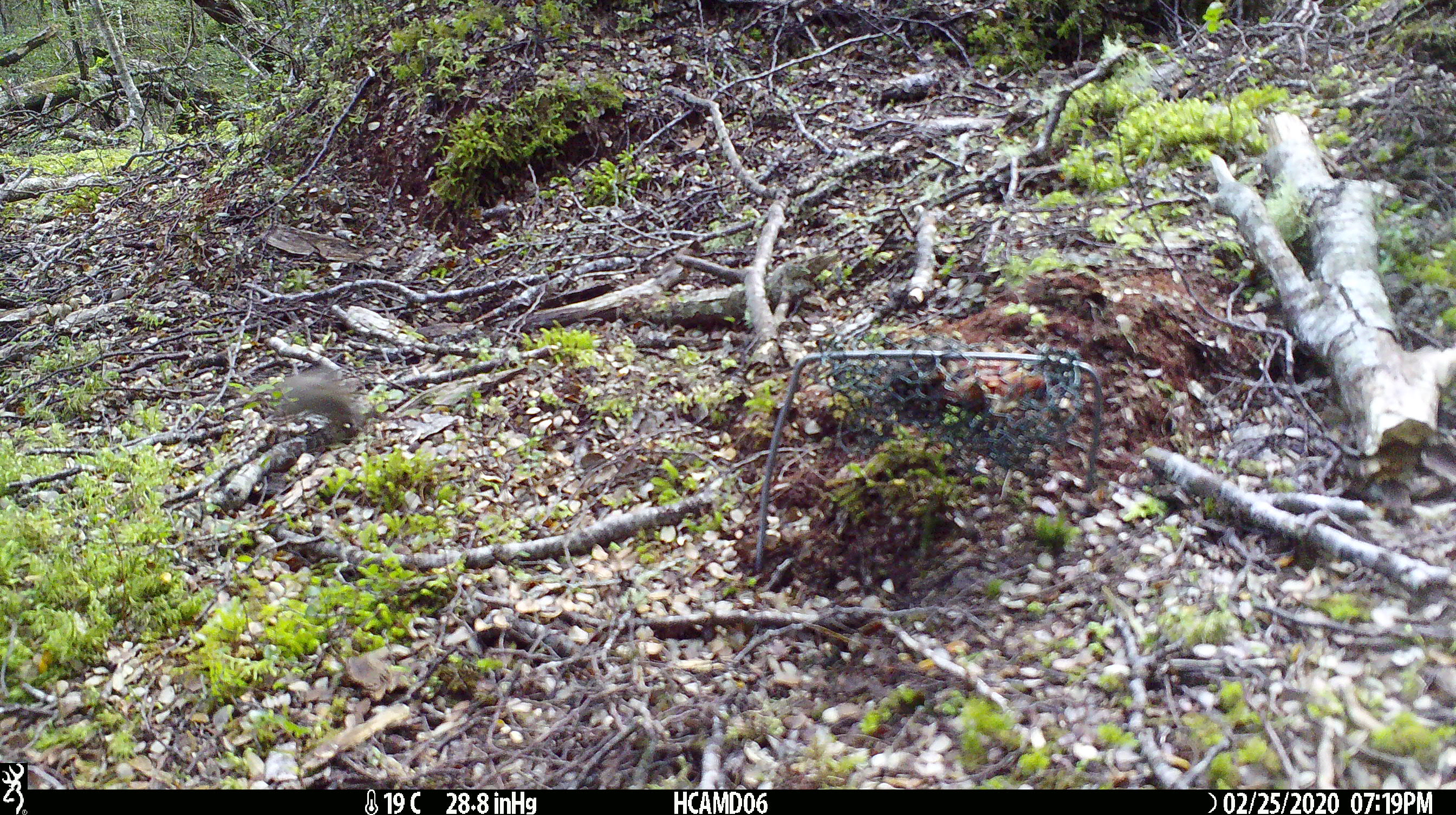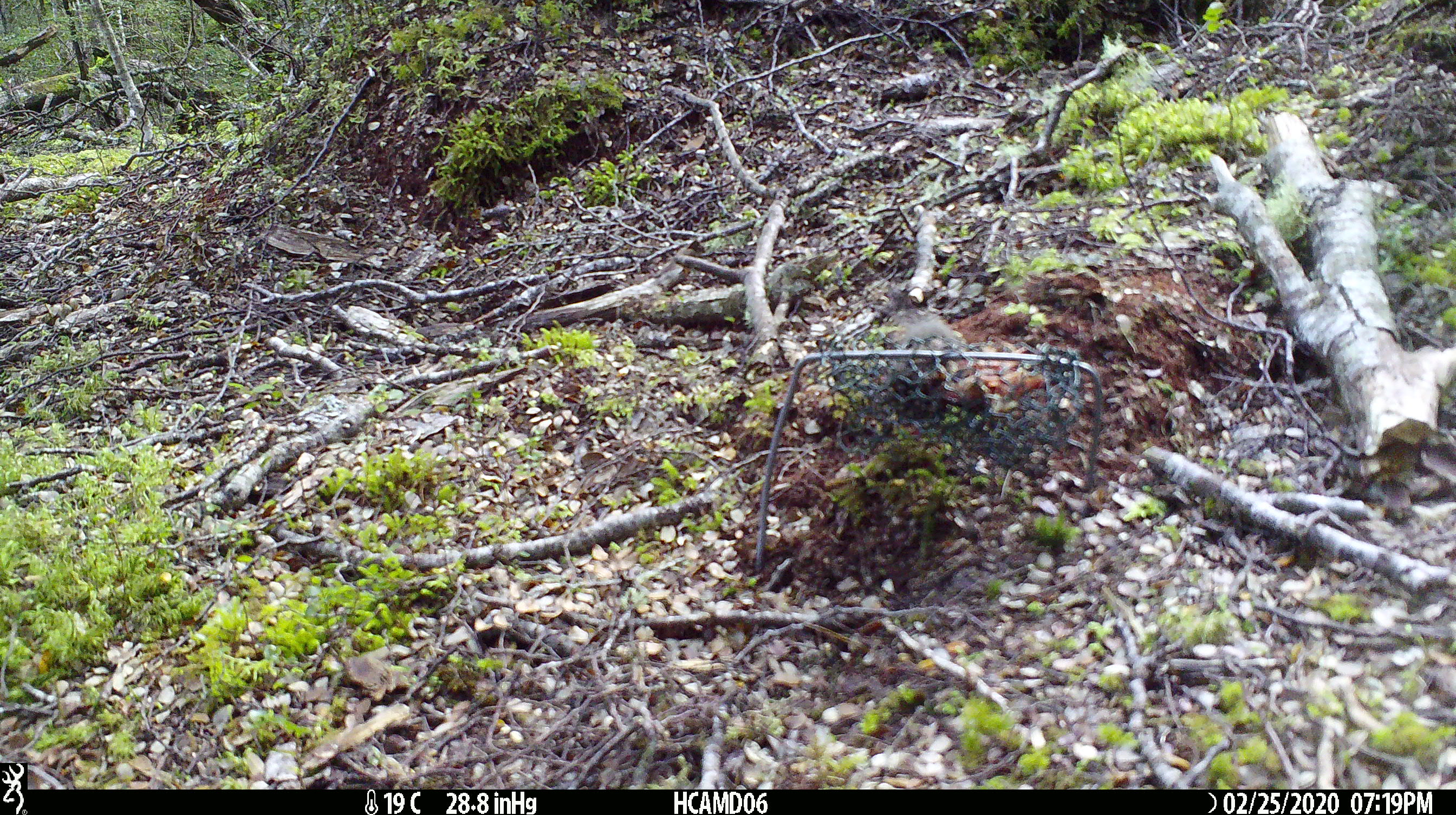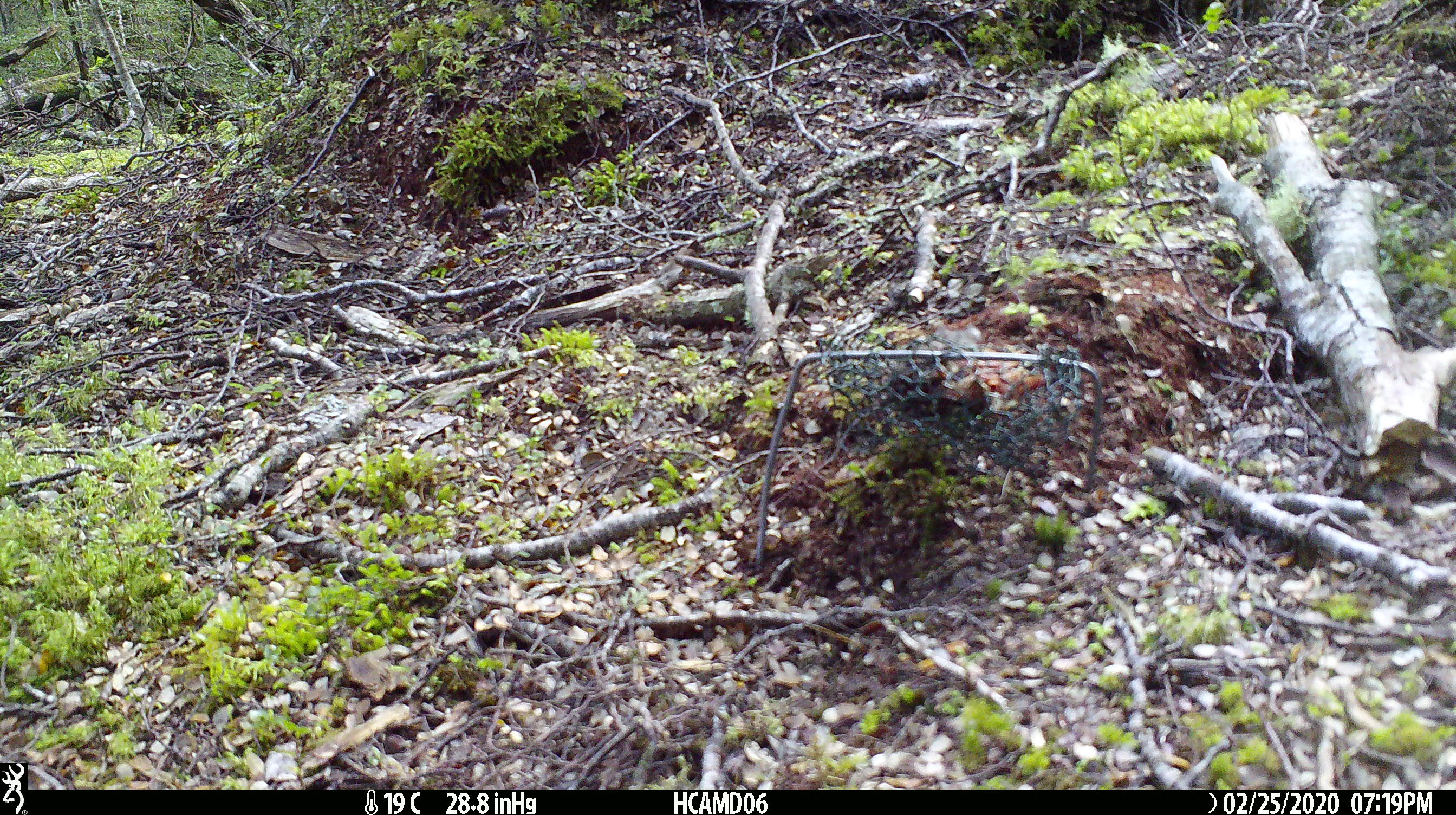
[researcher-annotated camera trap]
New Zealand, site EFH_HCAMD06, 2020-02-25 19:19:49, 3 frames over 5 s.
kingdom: Animalia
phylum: Chordata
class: Mammalia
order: Rodentia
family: Muridae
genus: Mus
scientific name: Mus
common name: mouse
Mouse (Mus).